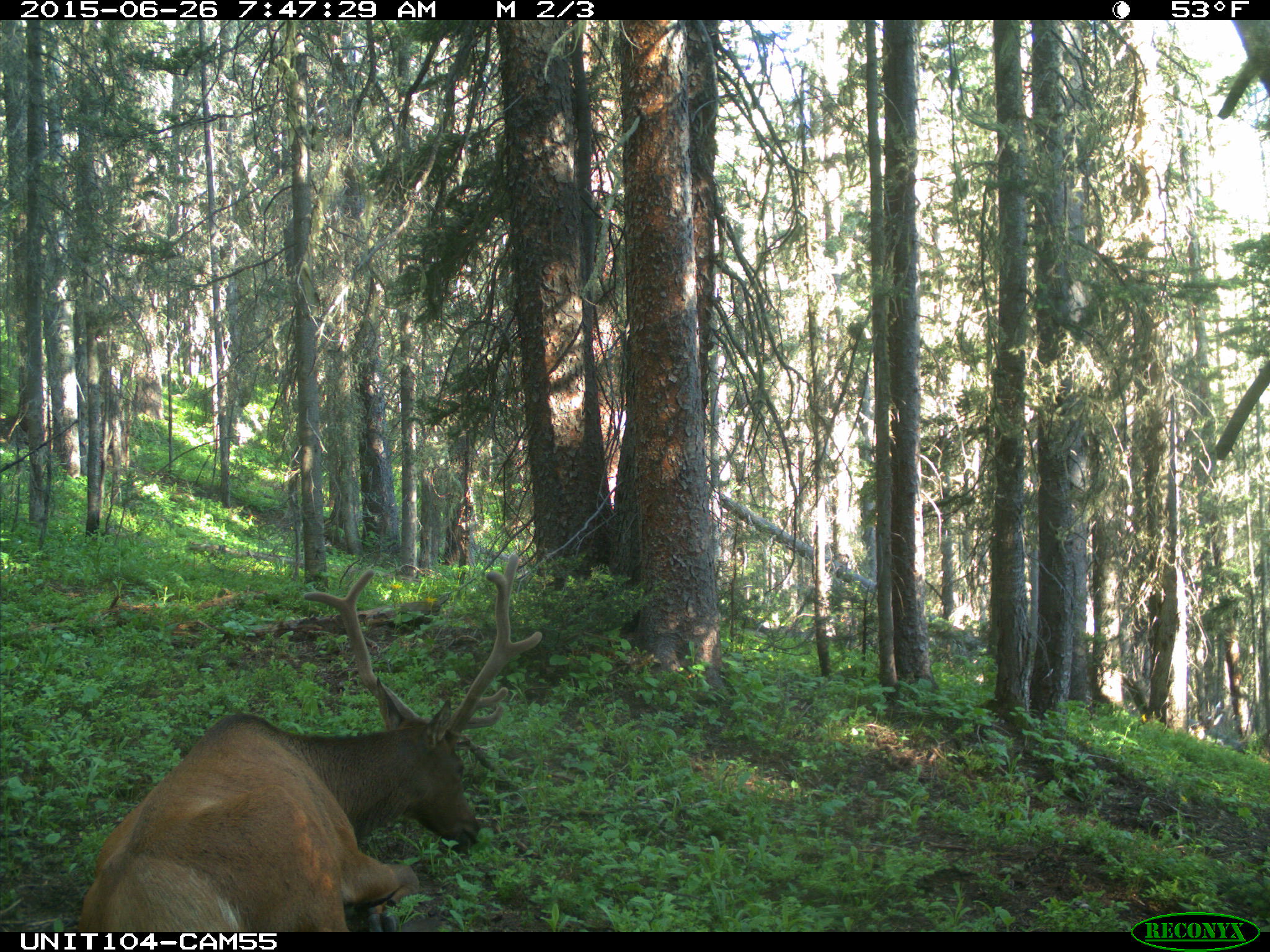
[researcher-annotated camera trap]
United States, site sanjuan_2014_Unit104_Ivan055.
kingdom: Animalia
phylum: Chordata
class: Mammalia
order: Artiodactyla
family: Cervidae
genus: Cervus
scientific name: Cervus elaphus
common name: red deer